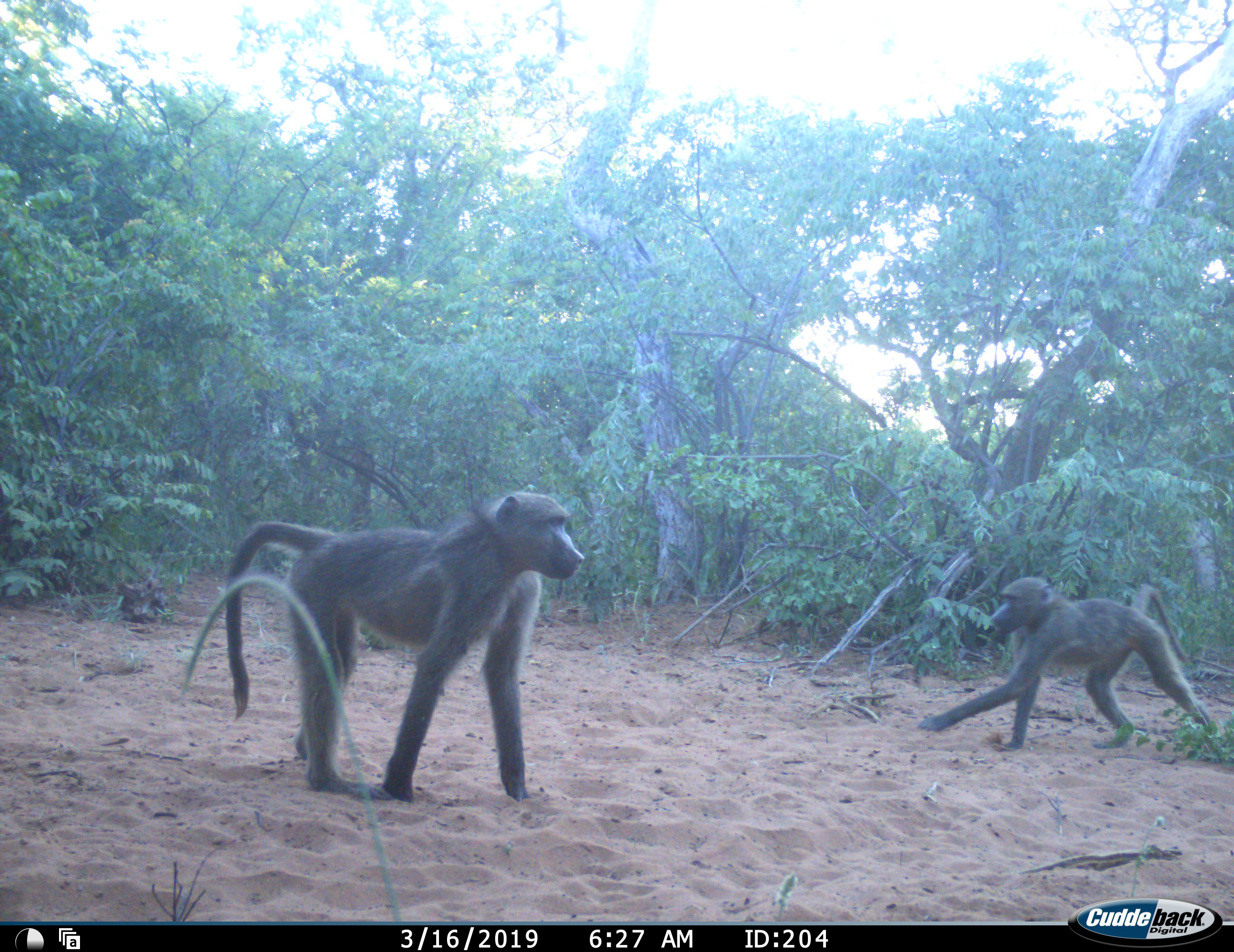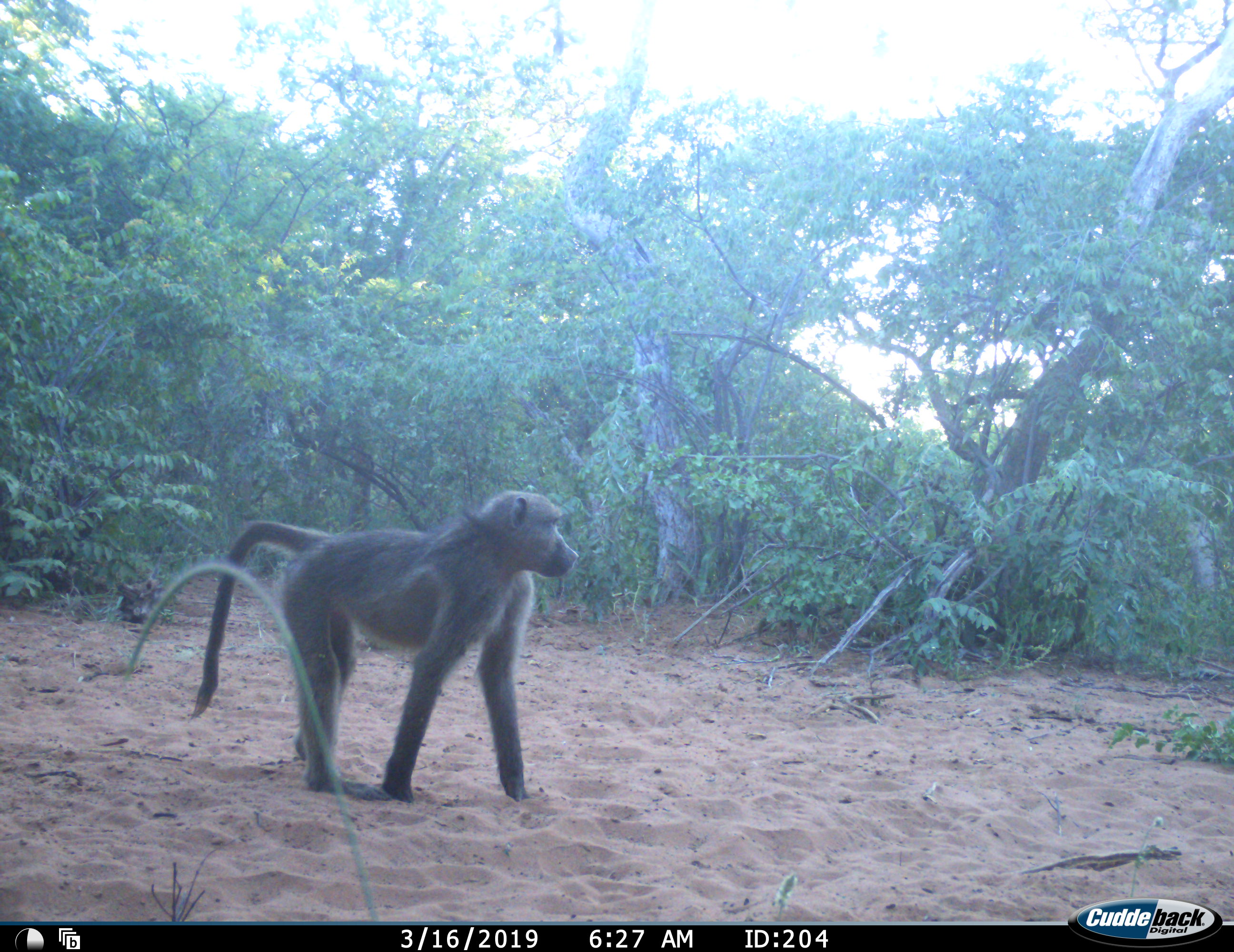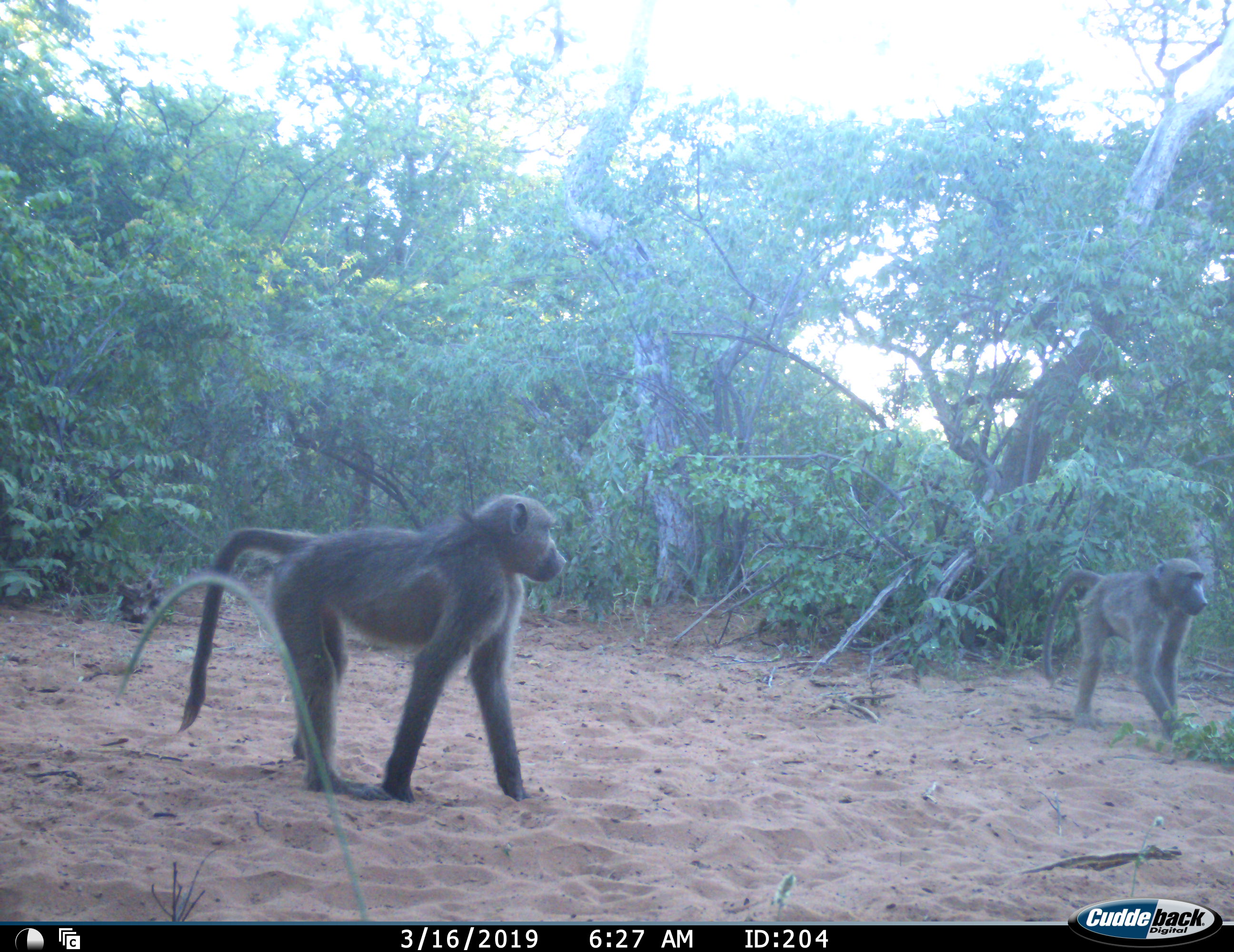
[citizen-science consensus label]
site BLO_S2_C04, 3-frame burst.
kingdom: Animalia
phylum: Chordata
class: Mammalia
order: Primates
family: Cercopithecidae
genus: Papio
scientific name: Papio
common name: baboon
Baboon (Papio), count 2. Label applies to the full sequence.